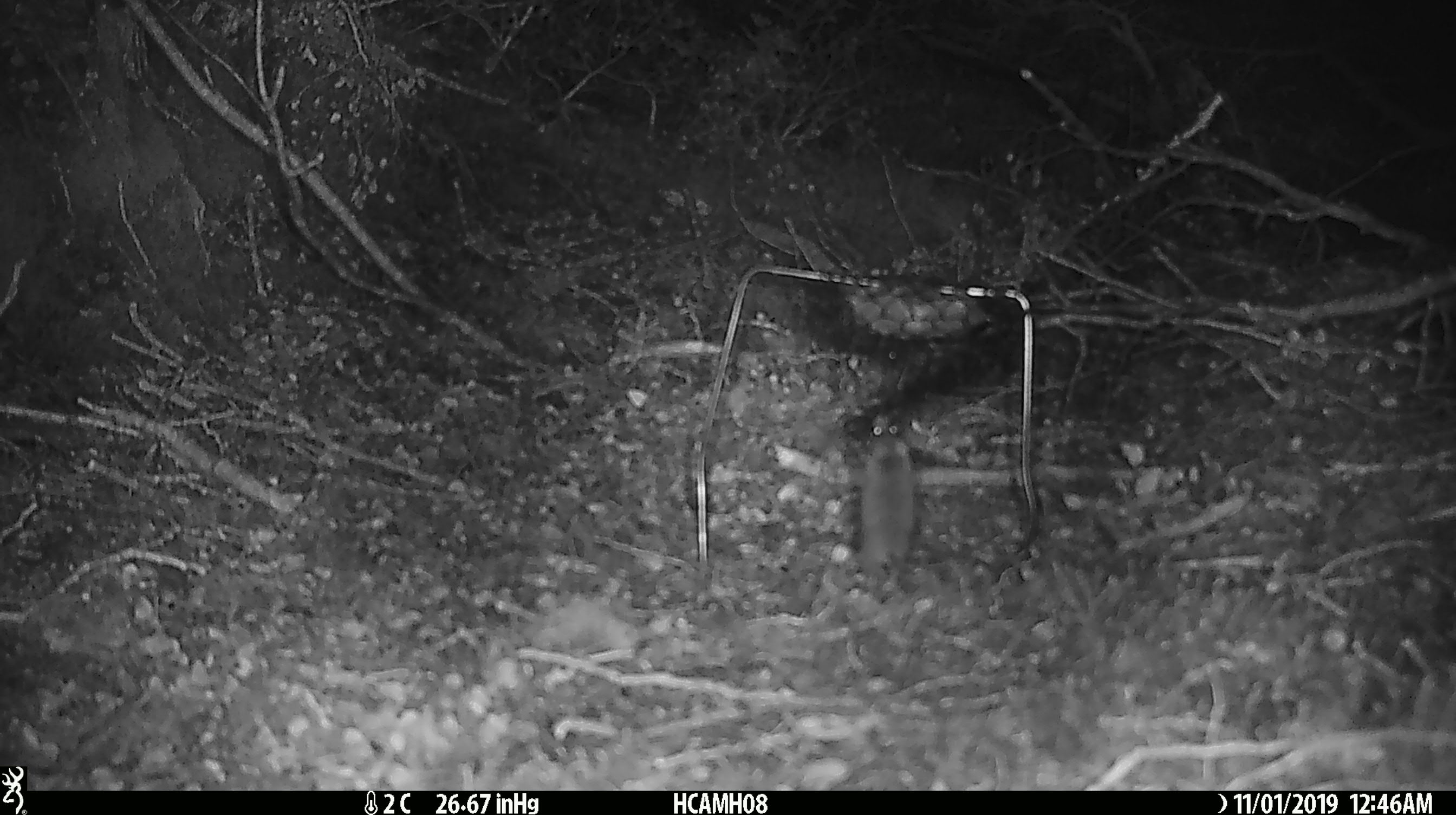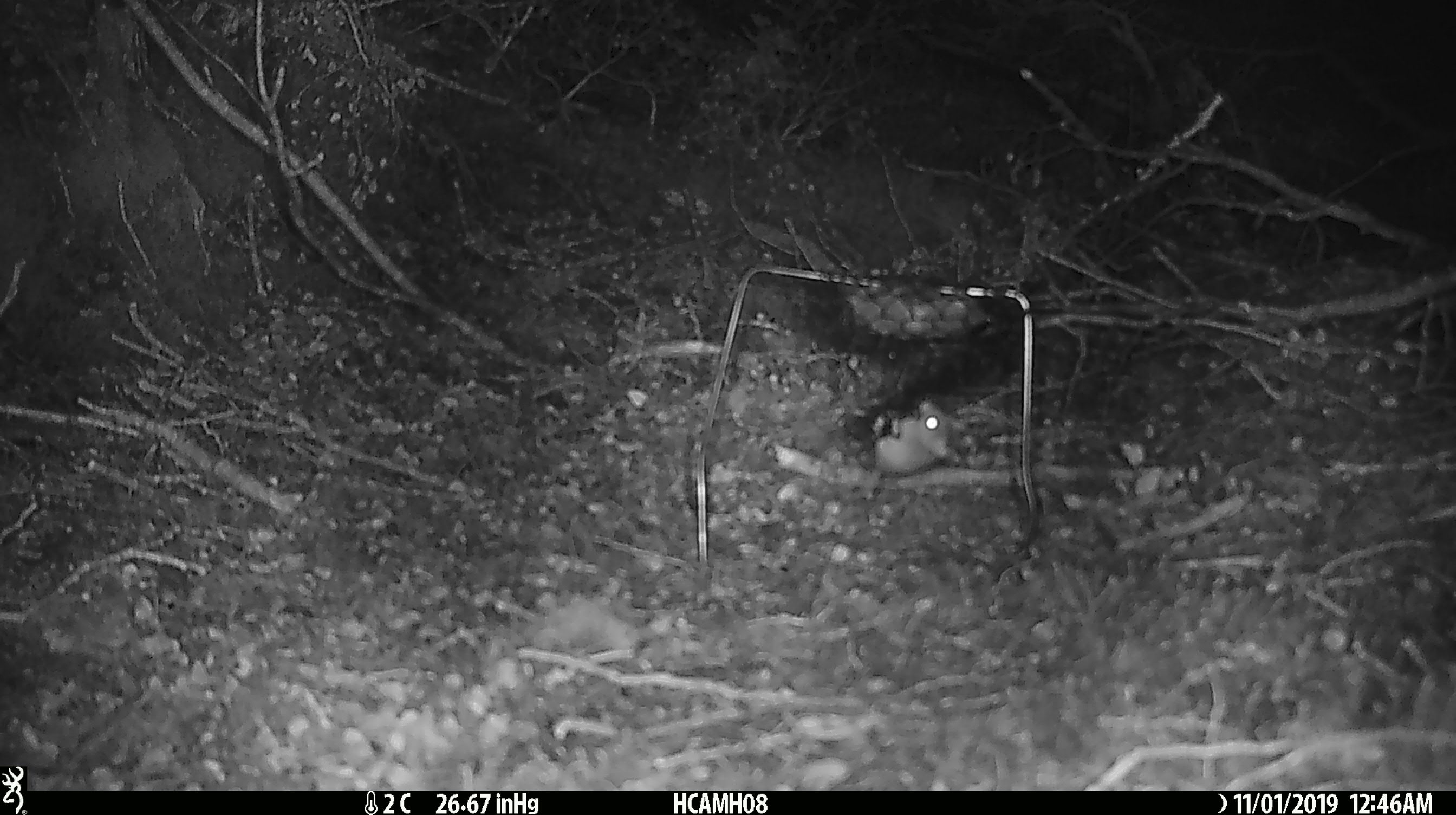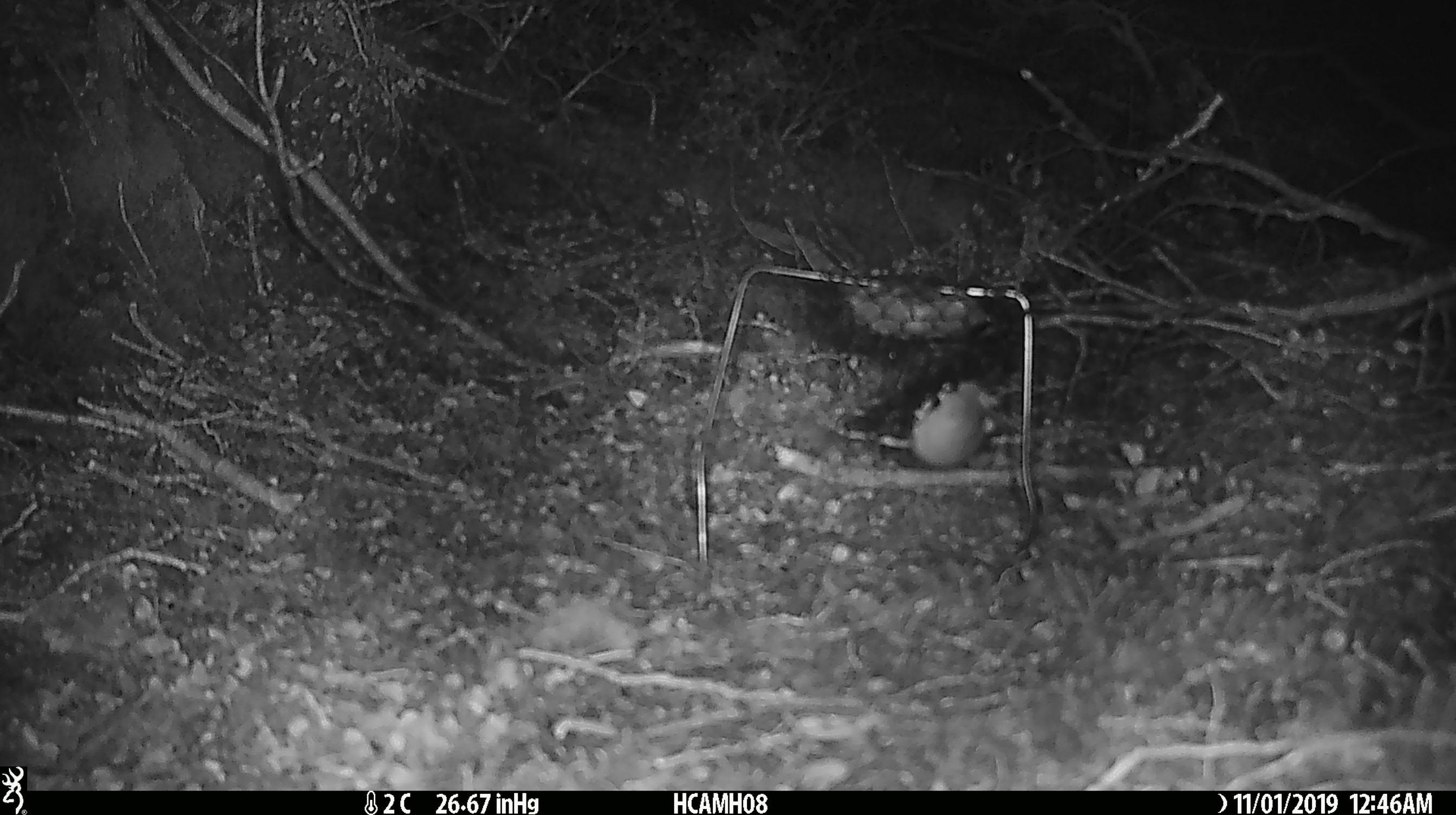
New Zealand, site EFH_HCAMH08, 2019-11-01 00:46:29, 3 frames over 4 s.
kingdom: Animalia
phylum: Chordata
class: Mammalia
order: Rodentia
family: Muridae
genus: Mus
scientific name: Mus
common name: mouse